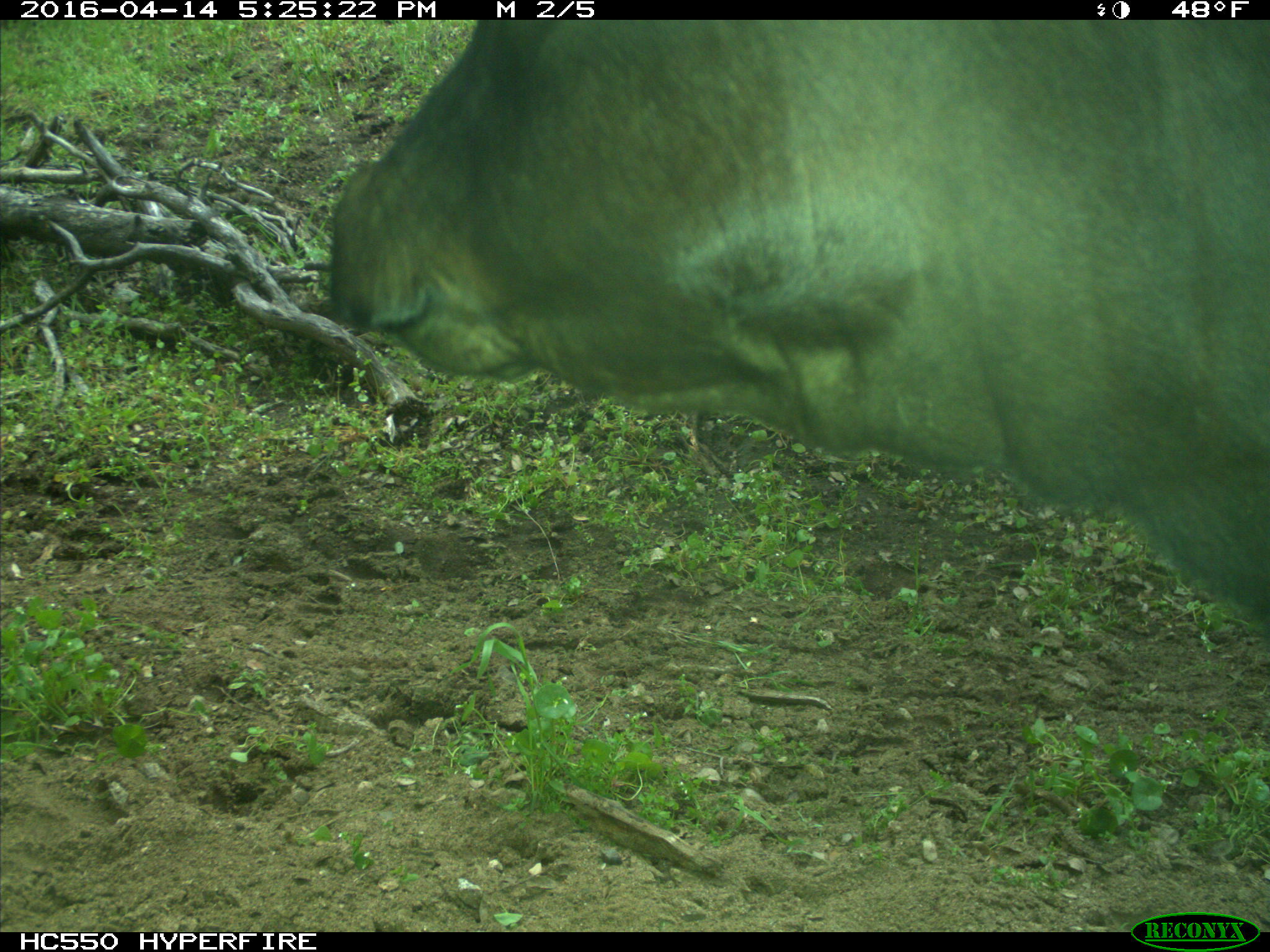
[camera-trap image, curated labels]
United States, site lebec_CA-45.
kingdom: Animalia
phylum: Chordata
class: Mammalia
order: Artiodactyla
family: Bovidae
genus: Bos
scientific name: Bos taurus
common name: domestic cow